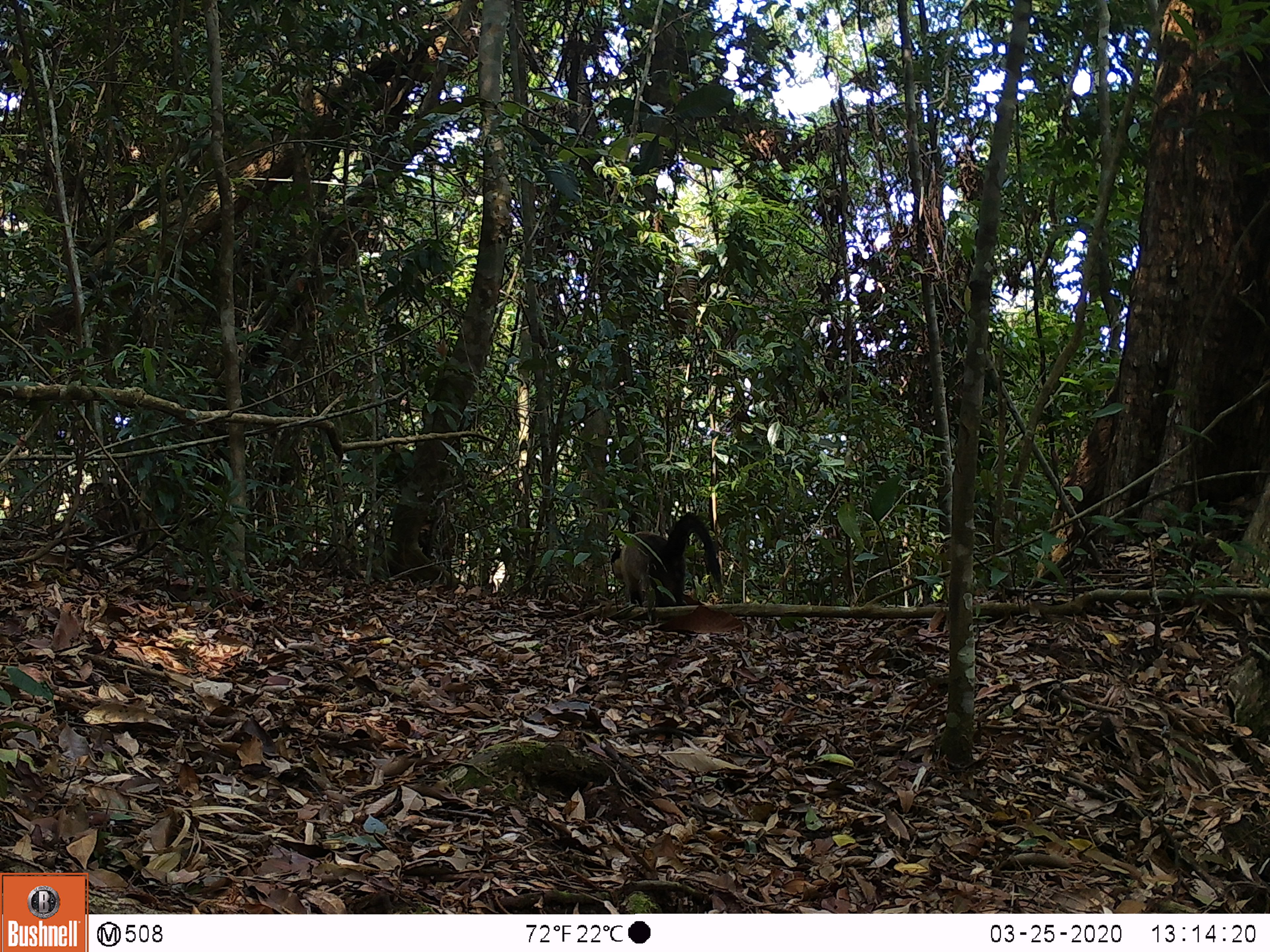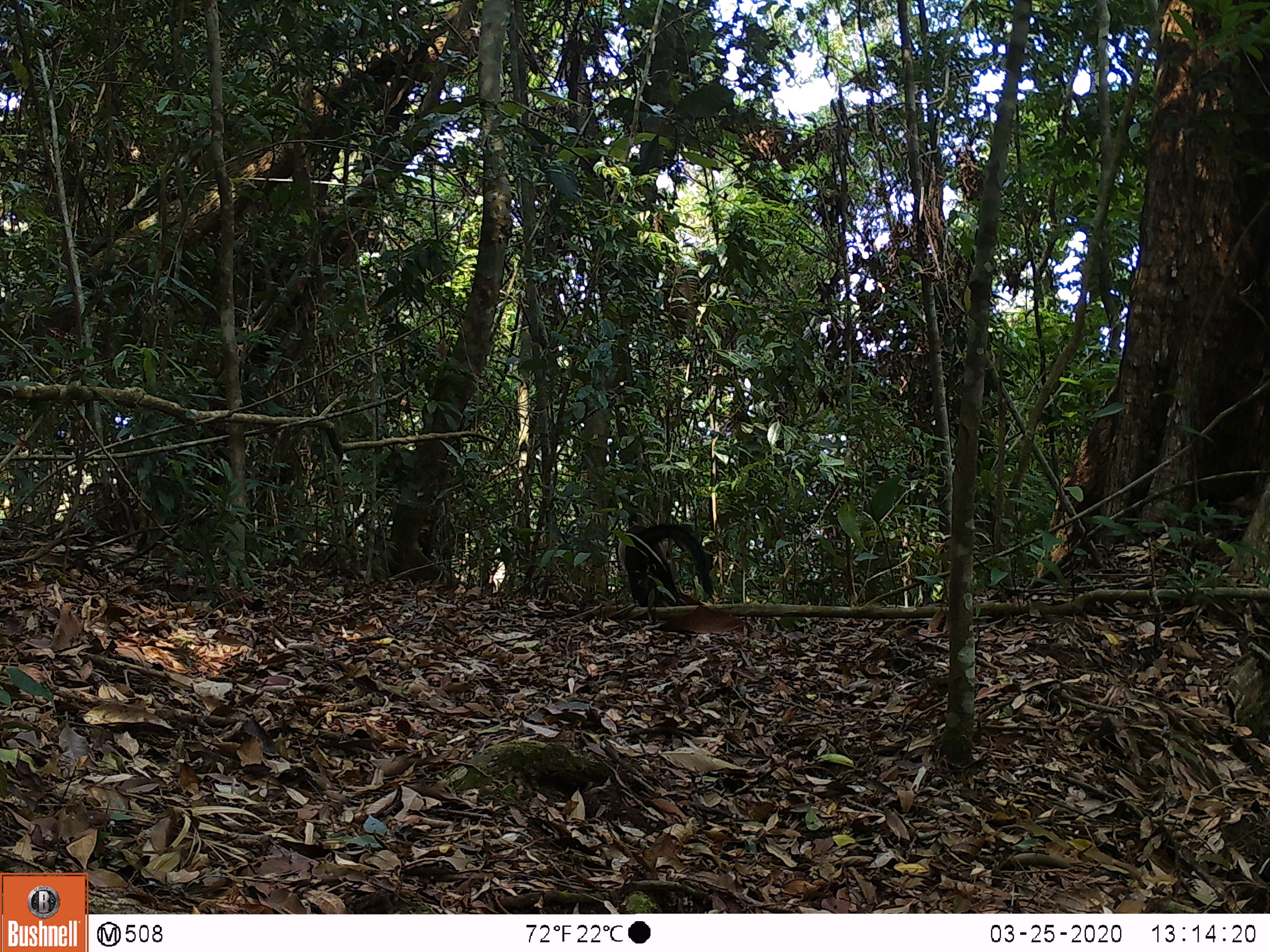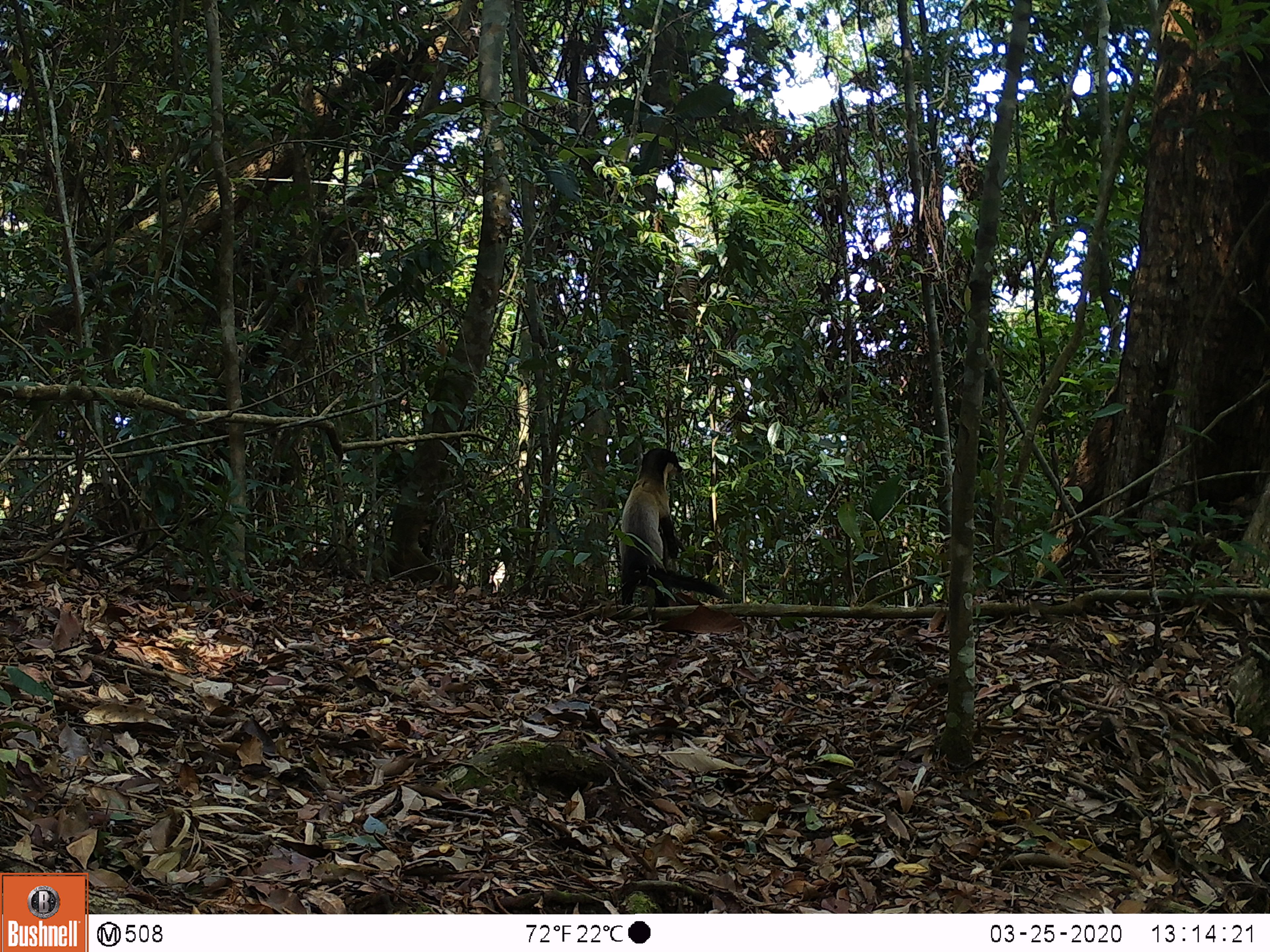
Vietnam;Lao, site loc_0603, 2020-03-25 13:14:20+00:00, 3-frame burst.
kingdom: Animalia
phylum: Chordata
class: Mammalia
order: Carnivora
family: Mustelidae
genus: Martes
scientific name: Martes flavigula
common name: yellow-throated marten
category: yellow throated marten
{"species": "yellow throated marten (yellow-throated marten) (Martes flavigula)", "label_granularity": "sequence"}